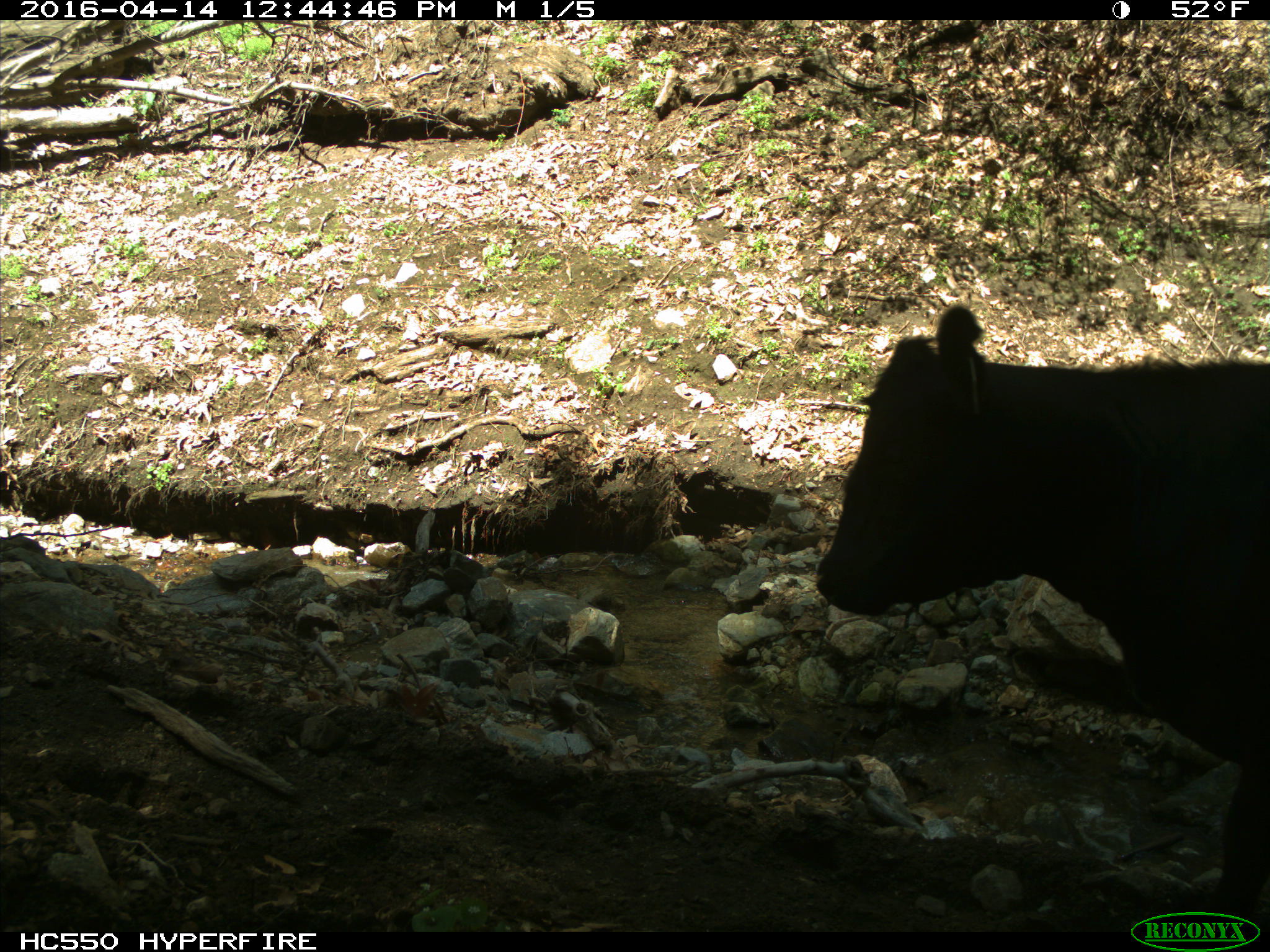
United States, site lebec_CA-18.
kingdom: Animalia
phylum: Chordata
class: Mammalia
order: Artiodactyla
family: Bovidae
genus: Bos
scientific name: Bos taurus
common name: domestic cow